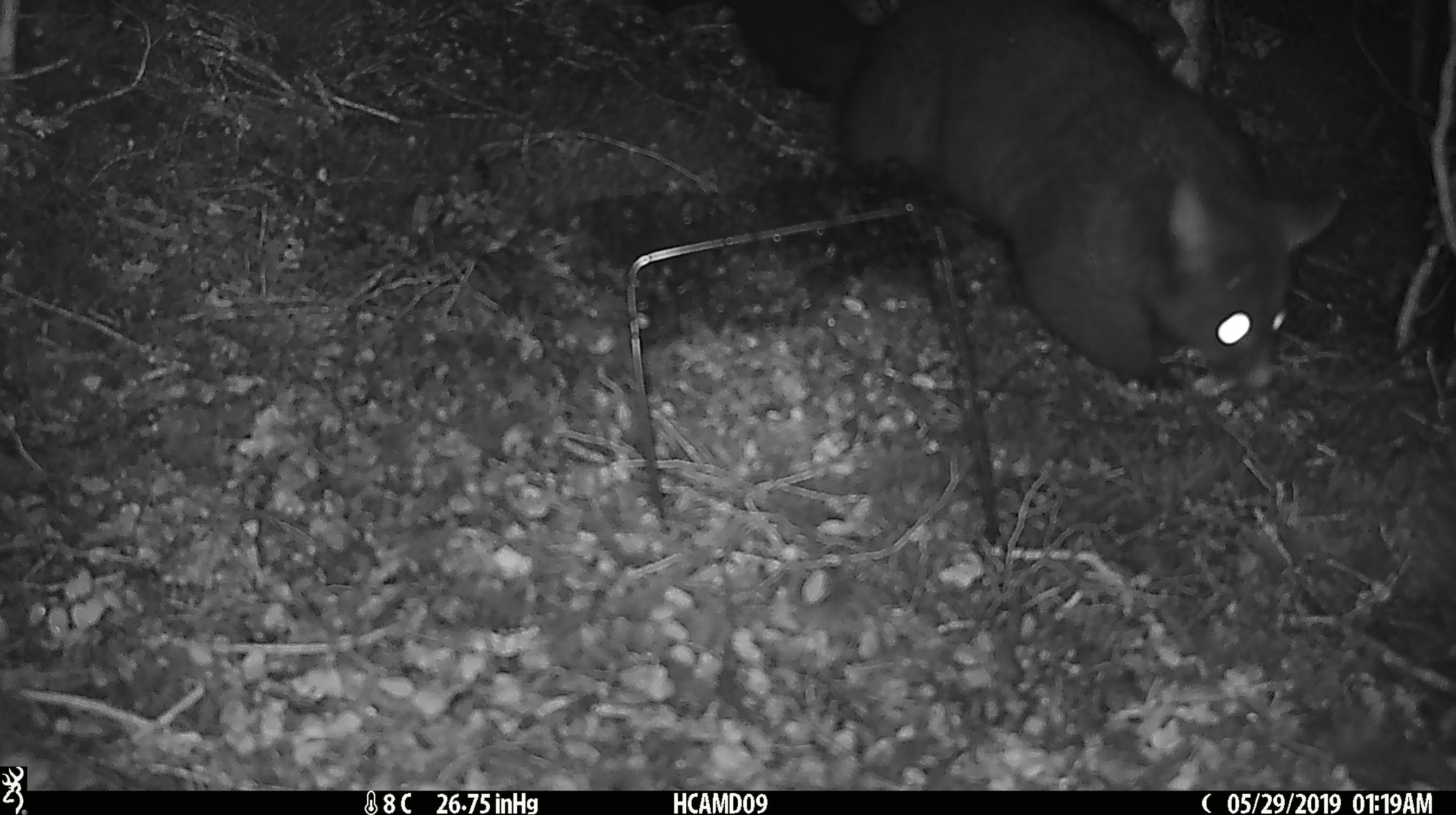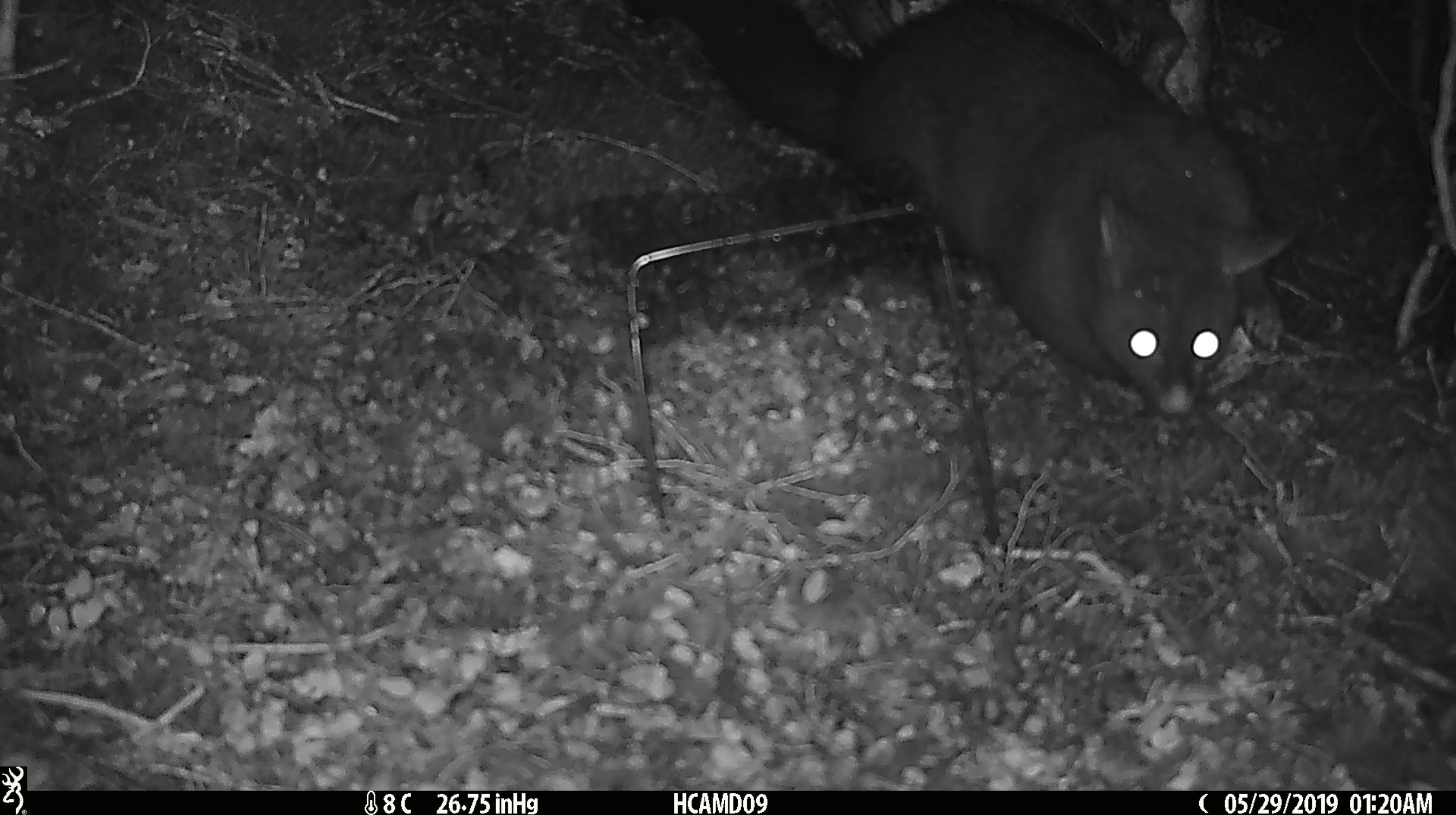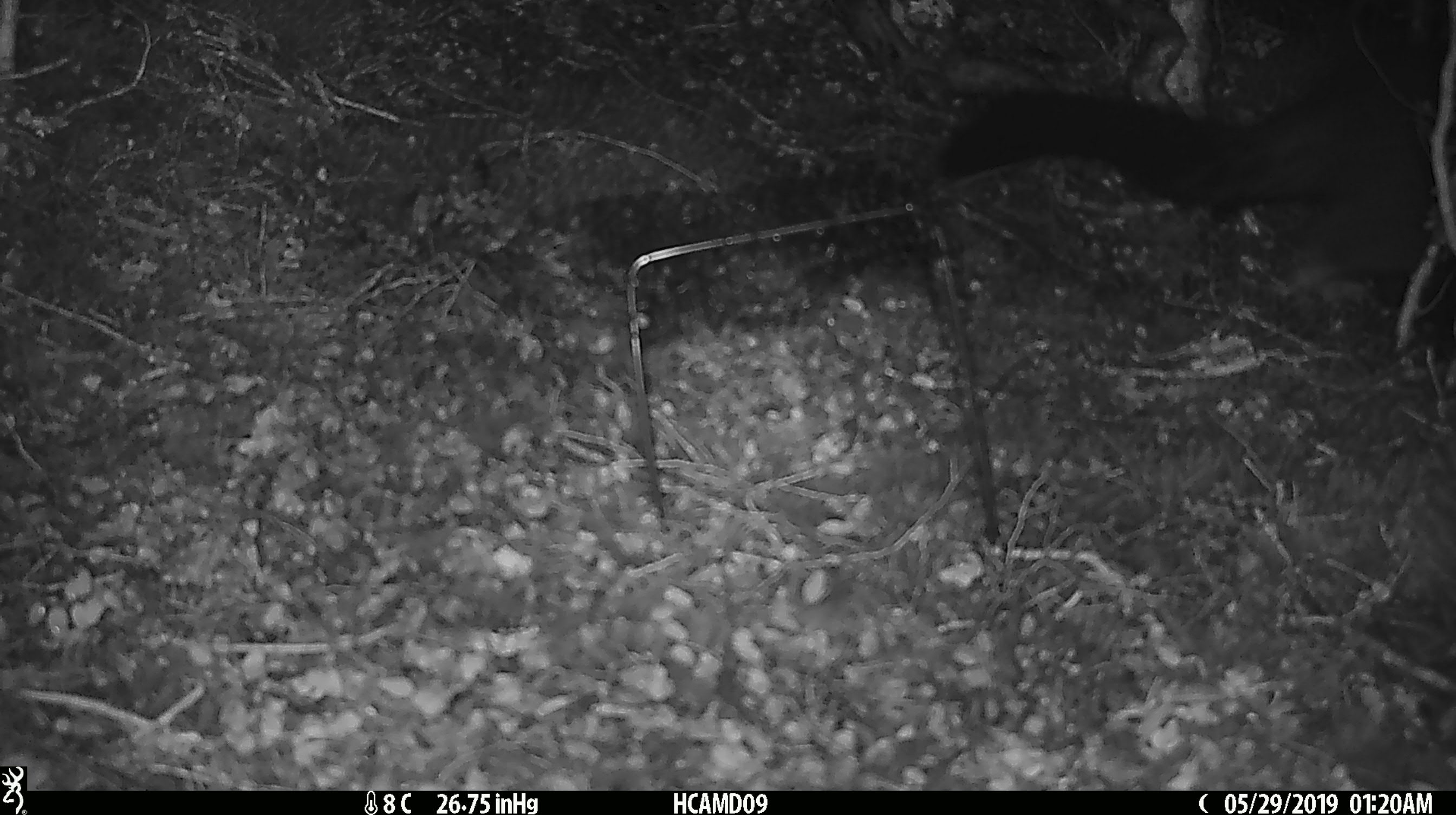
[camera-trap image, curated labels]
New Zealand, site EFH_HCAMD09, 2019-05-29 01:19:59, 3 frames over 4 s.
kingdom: Animalia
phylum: Chordata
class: Mammalia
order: Diprotodontia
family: Phalangeridae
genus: Trichosurus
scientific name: Trichosurus vulpecula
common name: common brushtail possum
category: possum